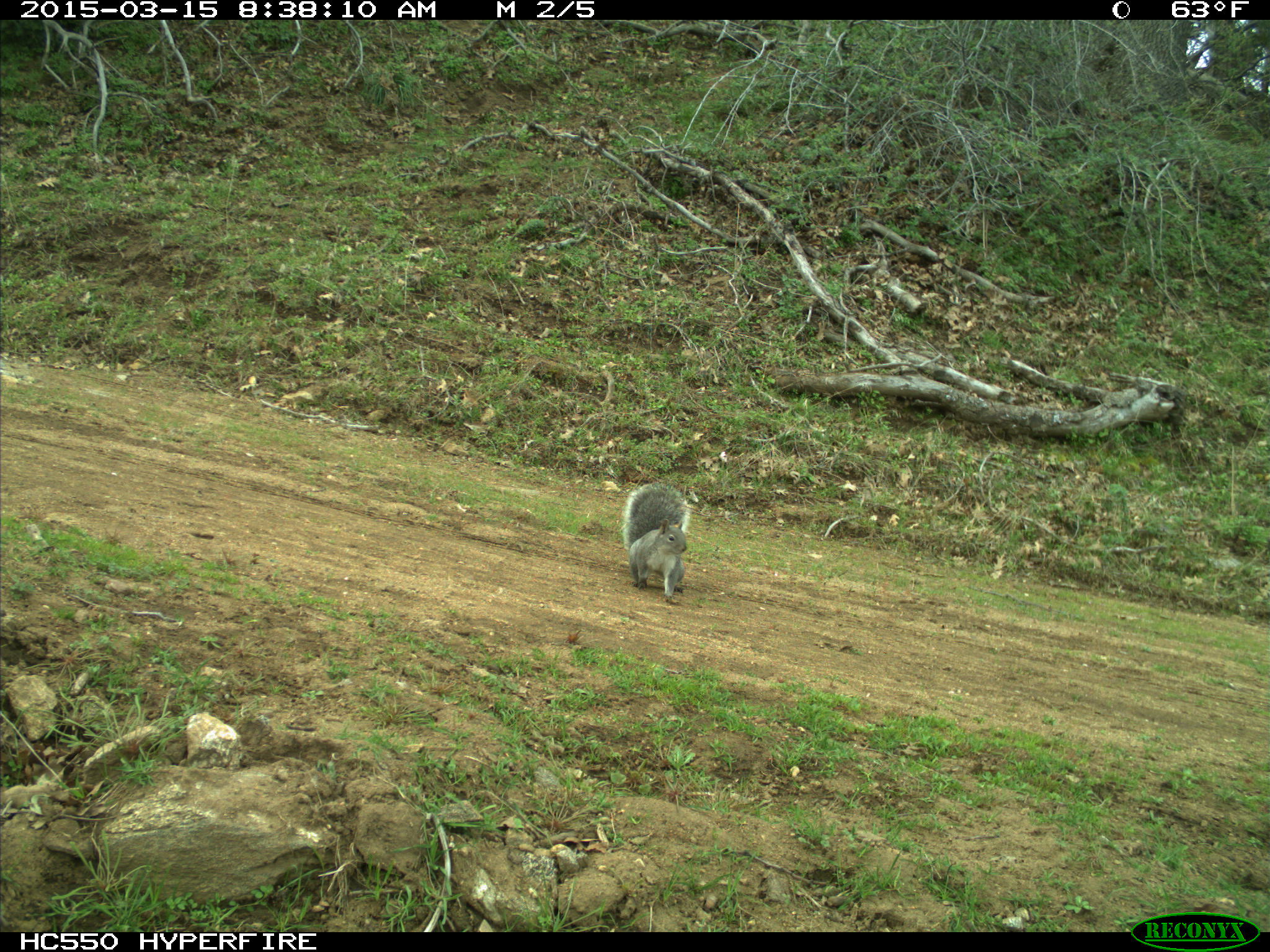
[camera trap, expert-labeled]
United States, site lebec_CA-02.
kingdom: Animalia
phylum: Chordata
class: Mammalia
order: Rodentia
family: Sciuridae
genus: Sciurus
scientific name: Sciurus carolinensis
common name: eastern gray squirrel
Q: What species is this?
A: Sciurus carolinensis (eastern gray squirrel).